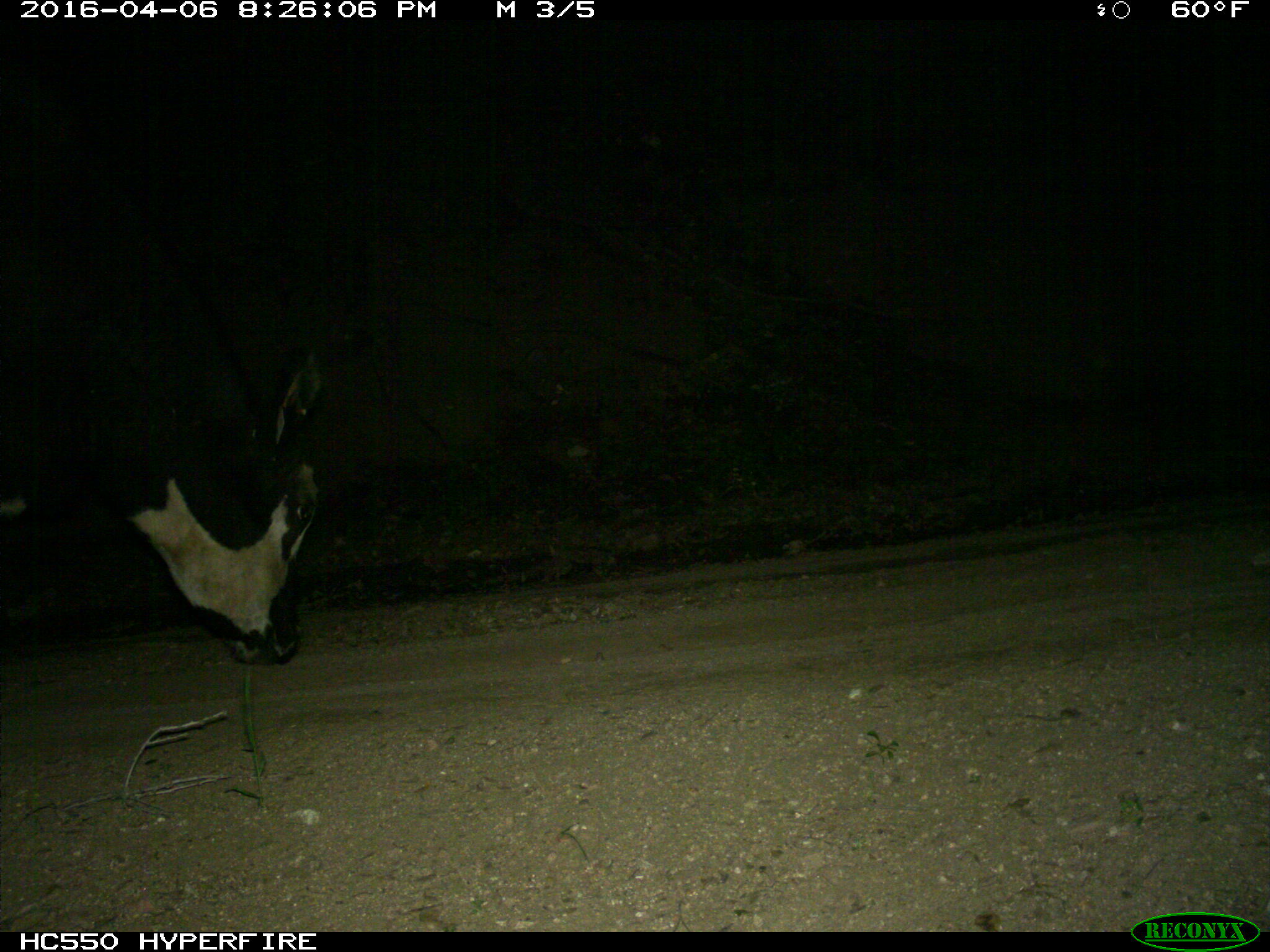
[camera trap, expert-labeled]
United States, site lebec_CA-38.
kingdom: Animalia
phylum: Chordata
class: Mammalia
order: Artiodactyla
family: Bovidae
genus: Bos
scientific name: Bos taurus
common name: domestic cow